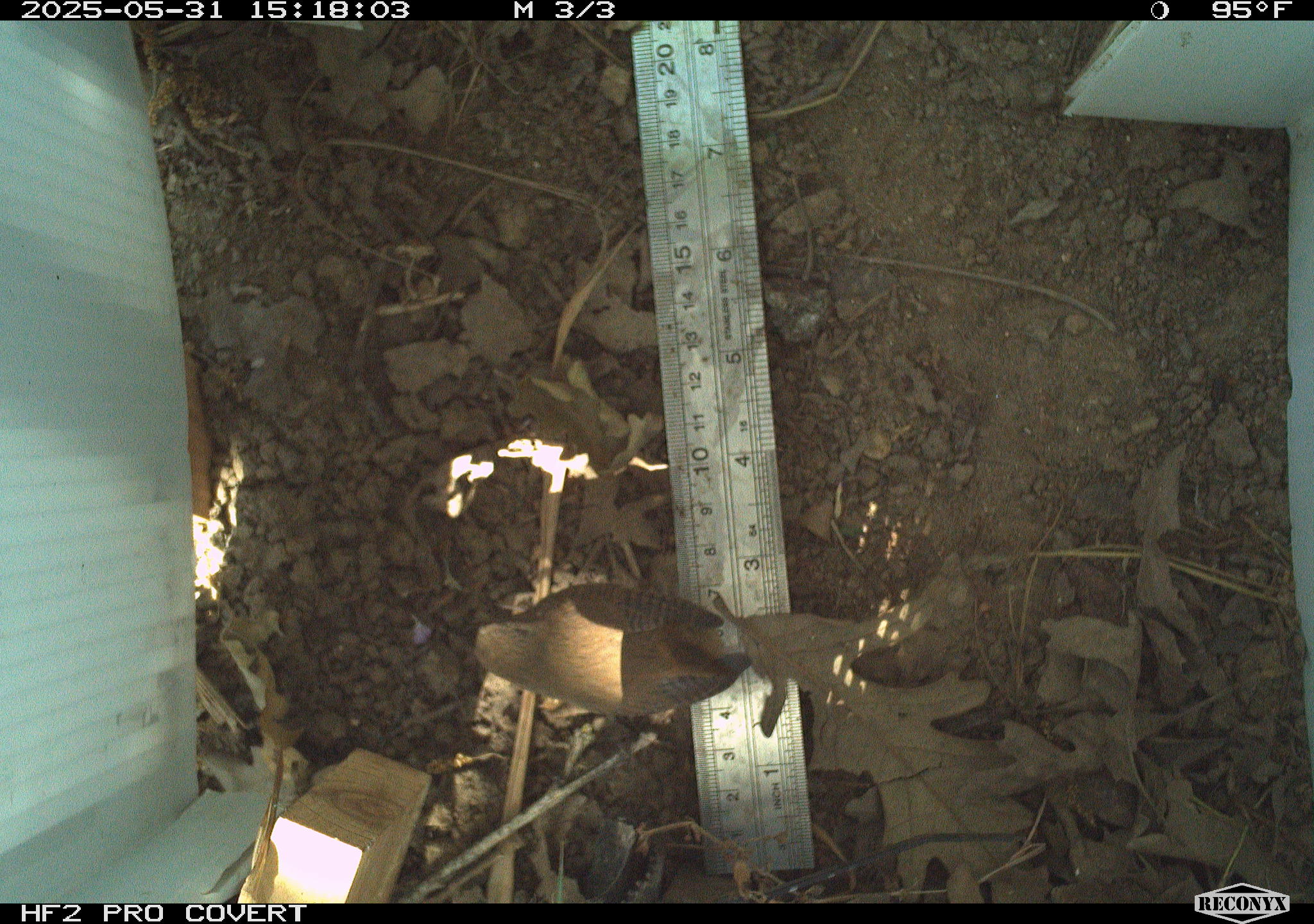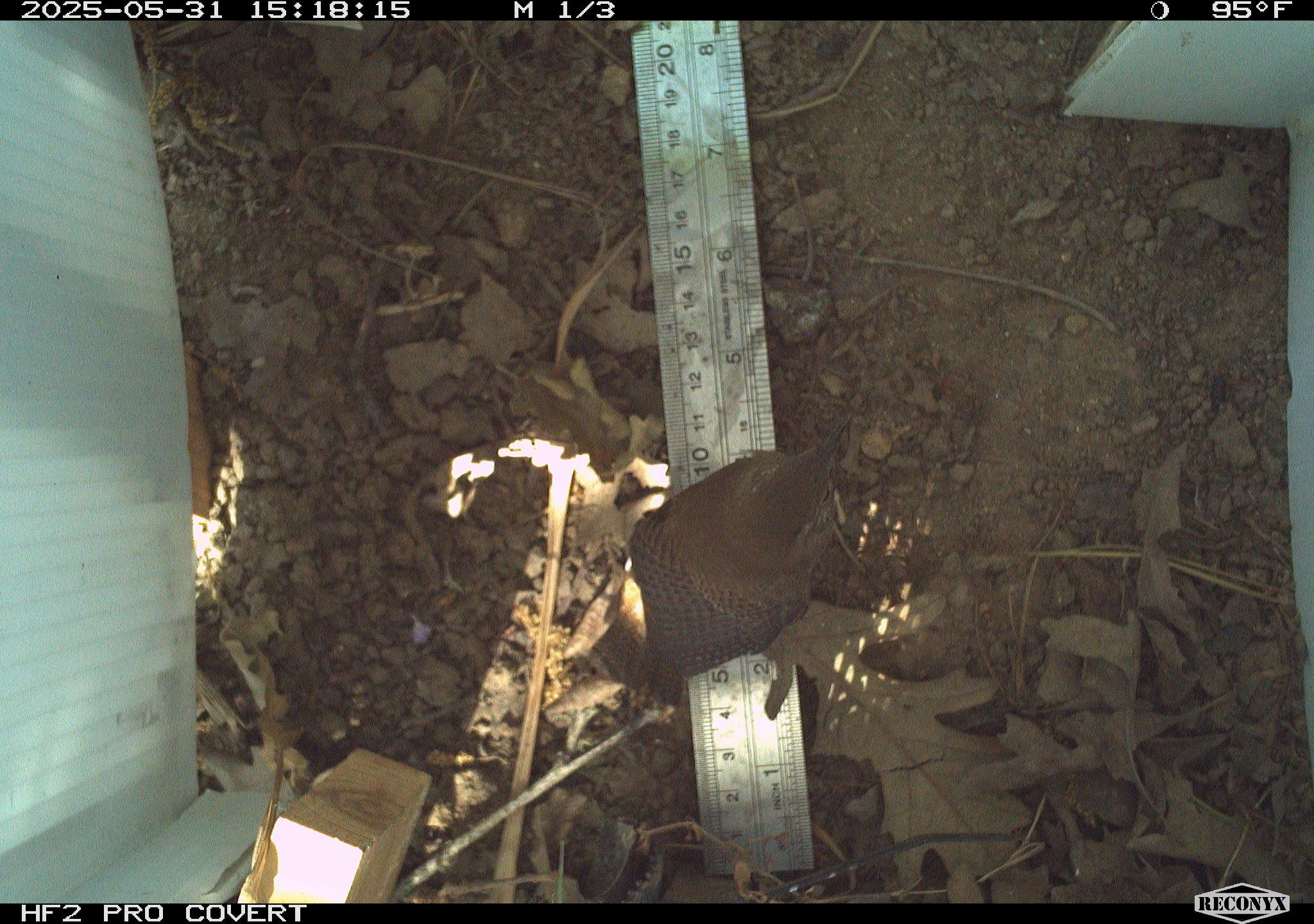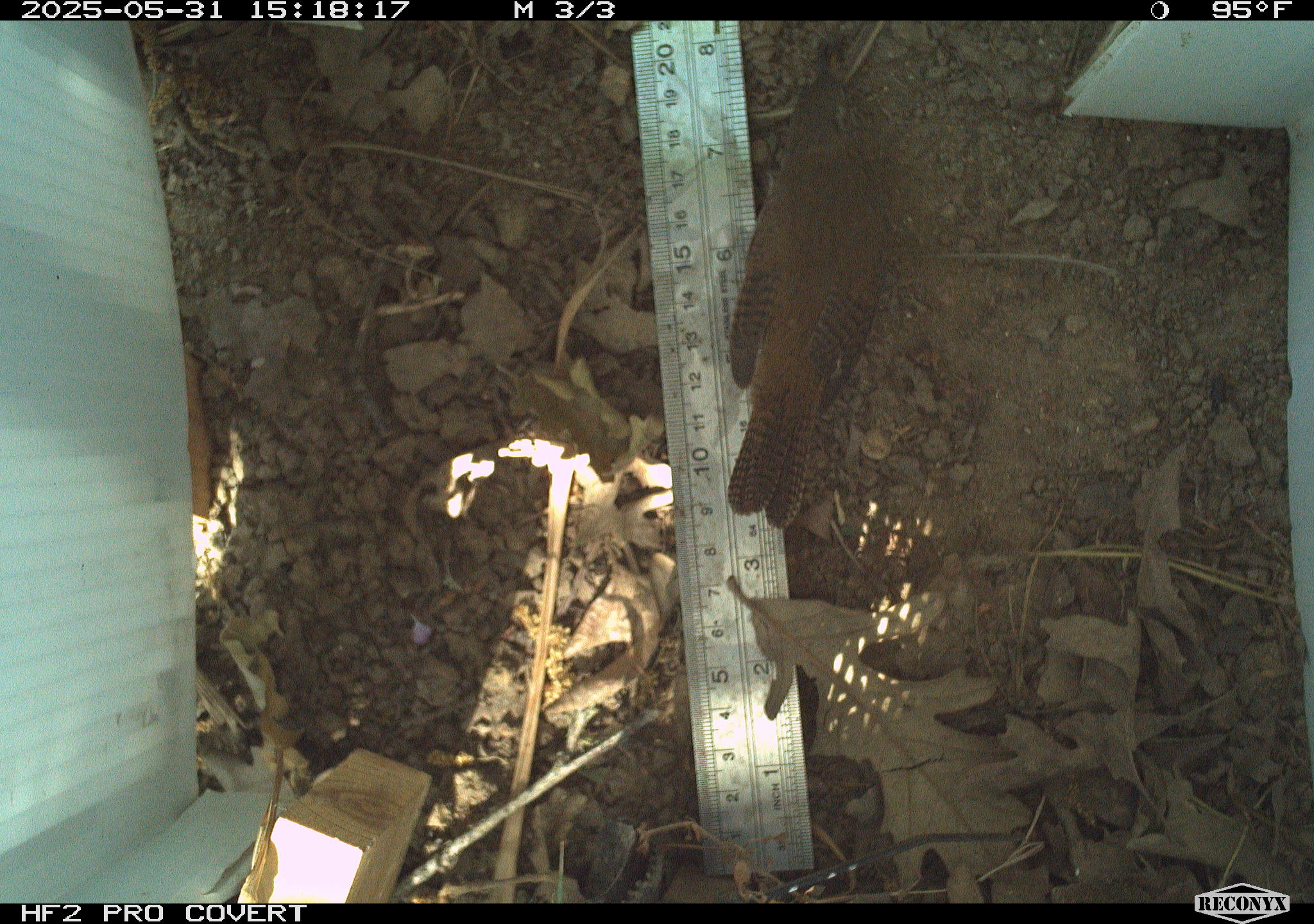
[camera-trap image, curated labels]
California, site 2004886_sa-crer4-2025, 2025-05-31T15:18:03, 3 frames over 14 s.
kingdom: Animalia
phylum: Chordata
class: Aves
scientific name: Aves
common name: bird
Bird (Aves).